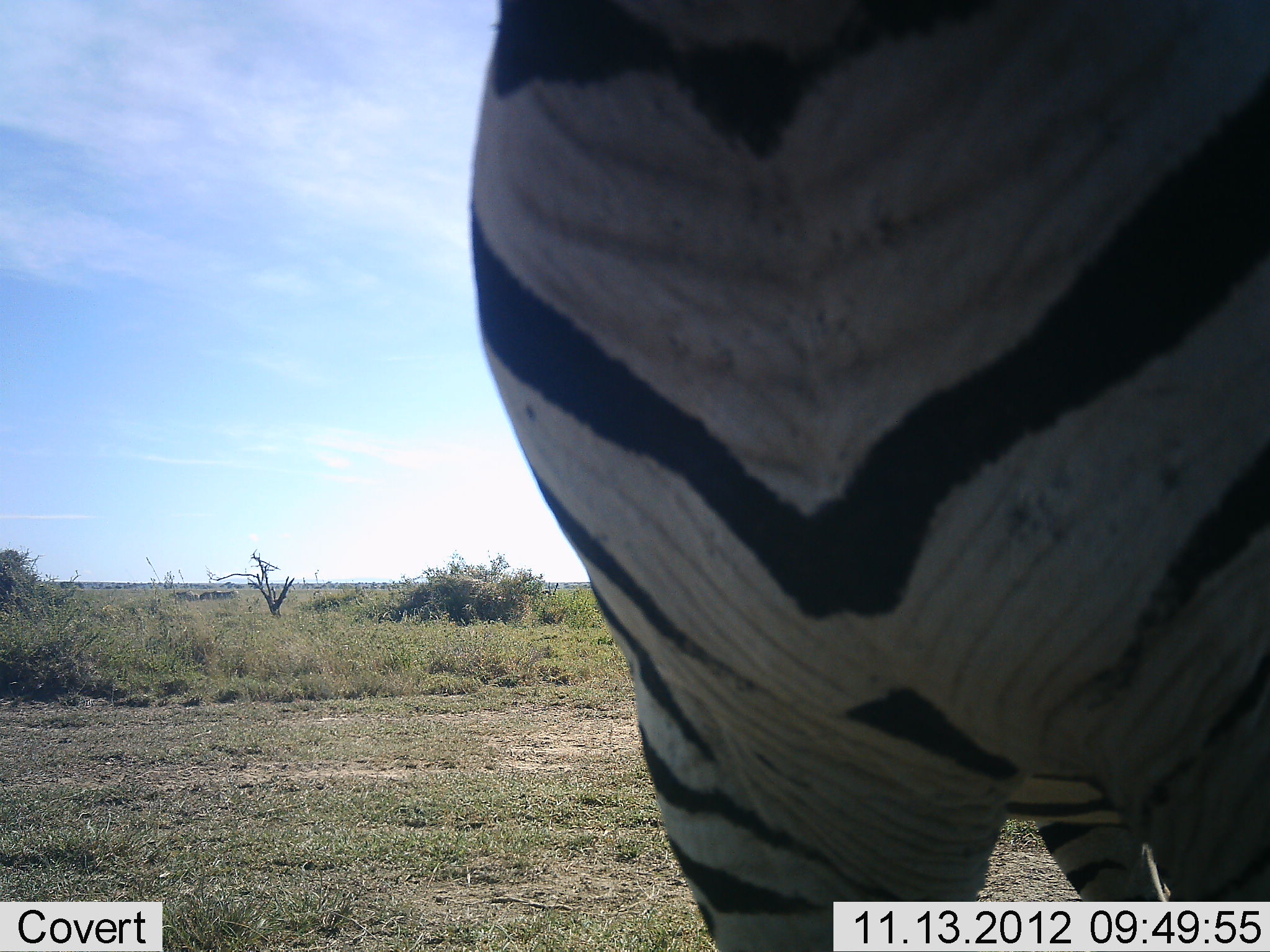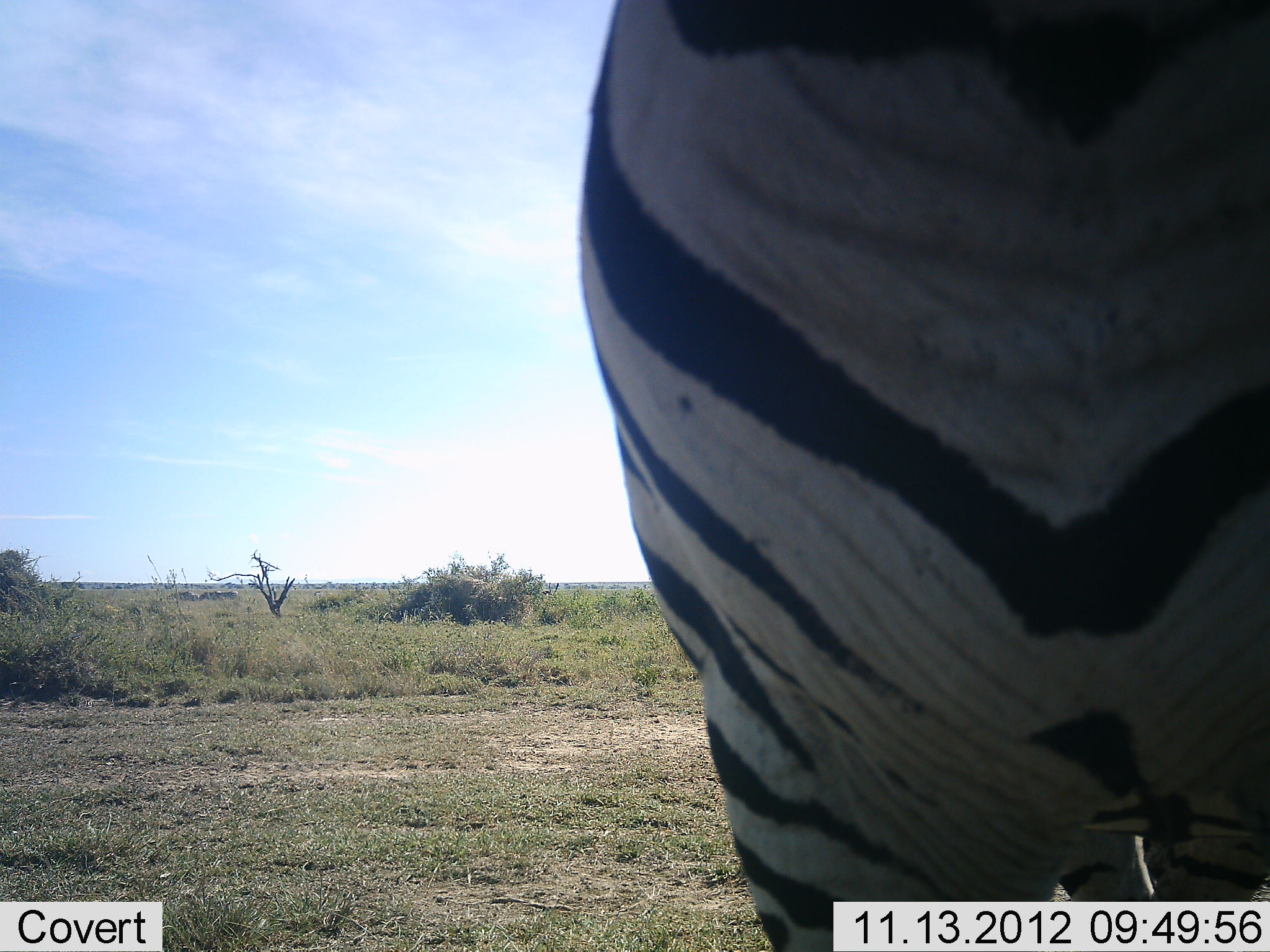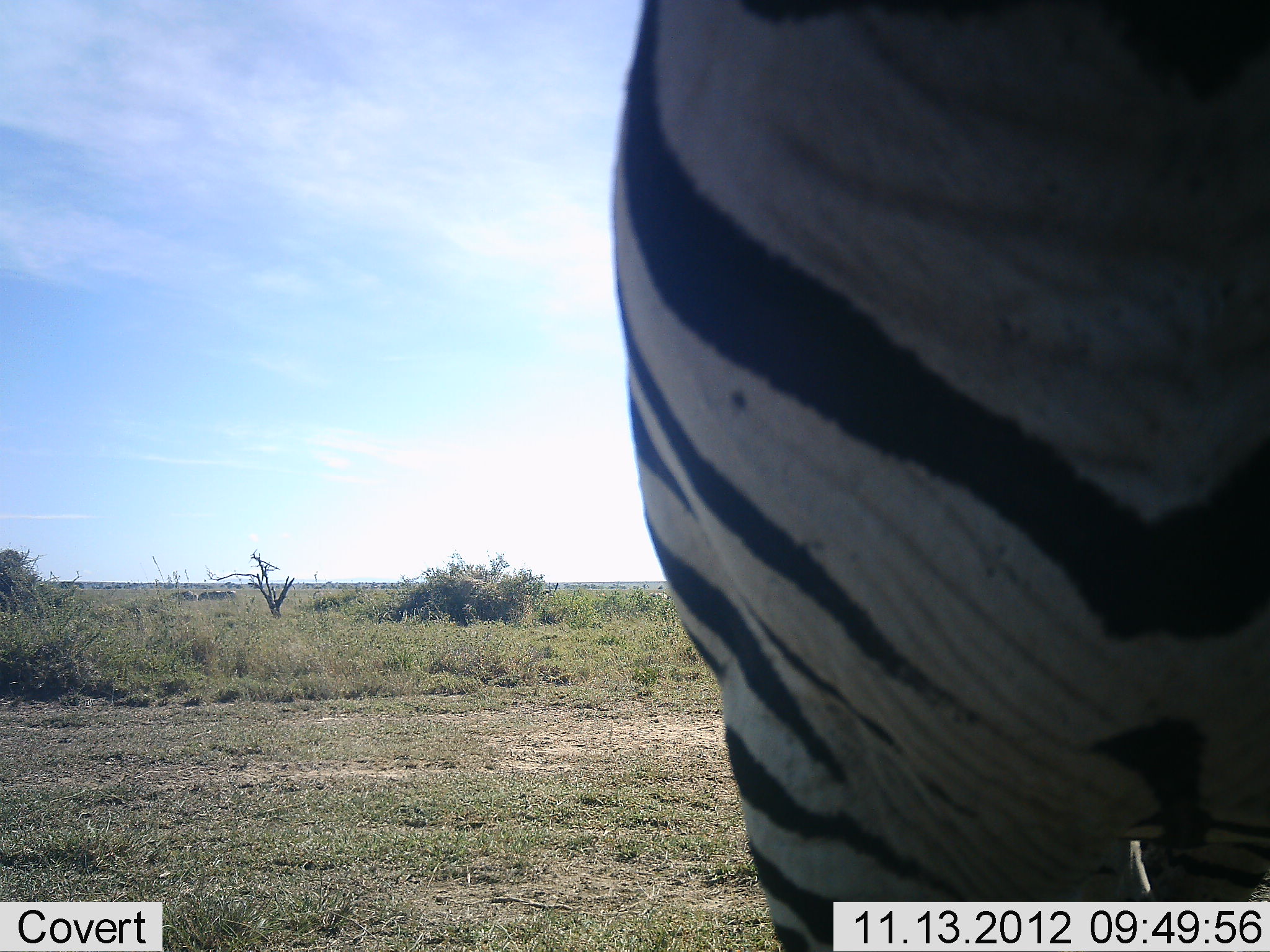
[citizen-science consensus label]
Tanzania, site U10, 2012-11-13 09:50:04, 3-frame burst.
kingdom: Animalia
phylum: Chordata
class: Mammalia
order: Perissodactyla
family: Equidae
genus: Equus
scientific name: Equus quagga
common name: plains zebra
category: zebra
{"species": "zebra (plains zebra) (Equus quagga)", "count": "1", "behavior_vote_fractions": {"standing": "90%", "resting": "10%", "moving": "10%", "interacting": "0%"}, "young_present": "0%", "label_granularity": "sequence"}